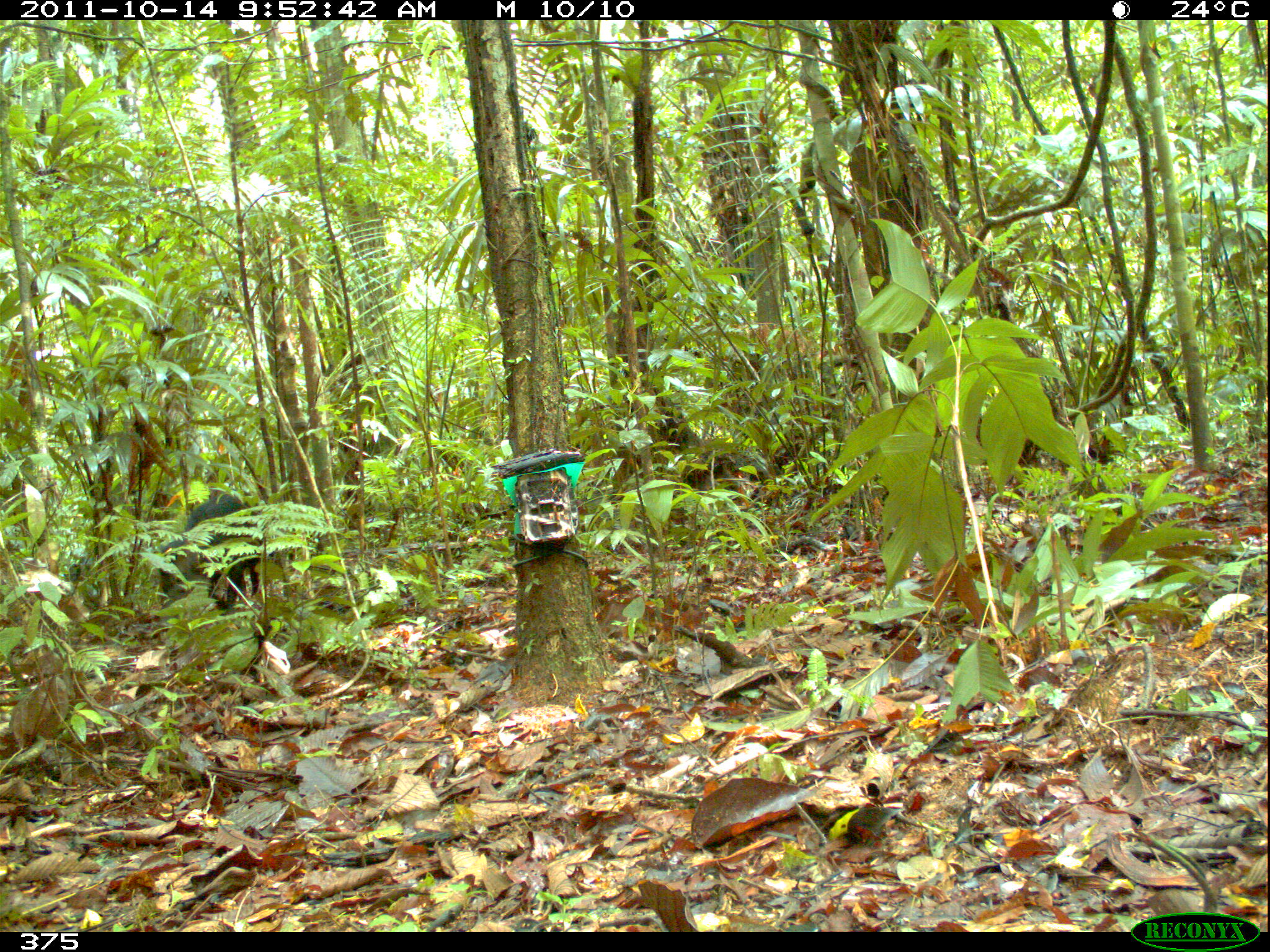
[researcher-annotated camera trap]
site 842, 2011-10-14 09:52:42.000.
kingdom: Animalia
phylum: Chordata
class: Mammalia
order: Artiodactyla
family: Tayassuidae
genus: Tayassu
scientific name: Tayassu pecari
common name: white-lipped peccary